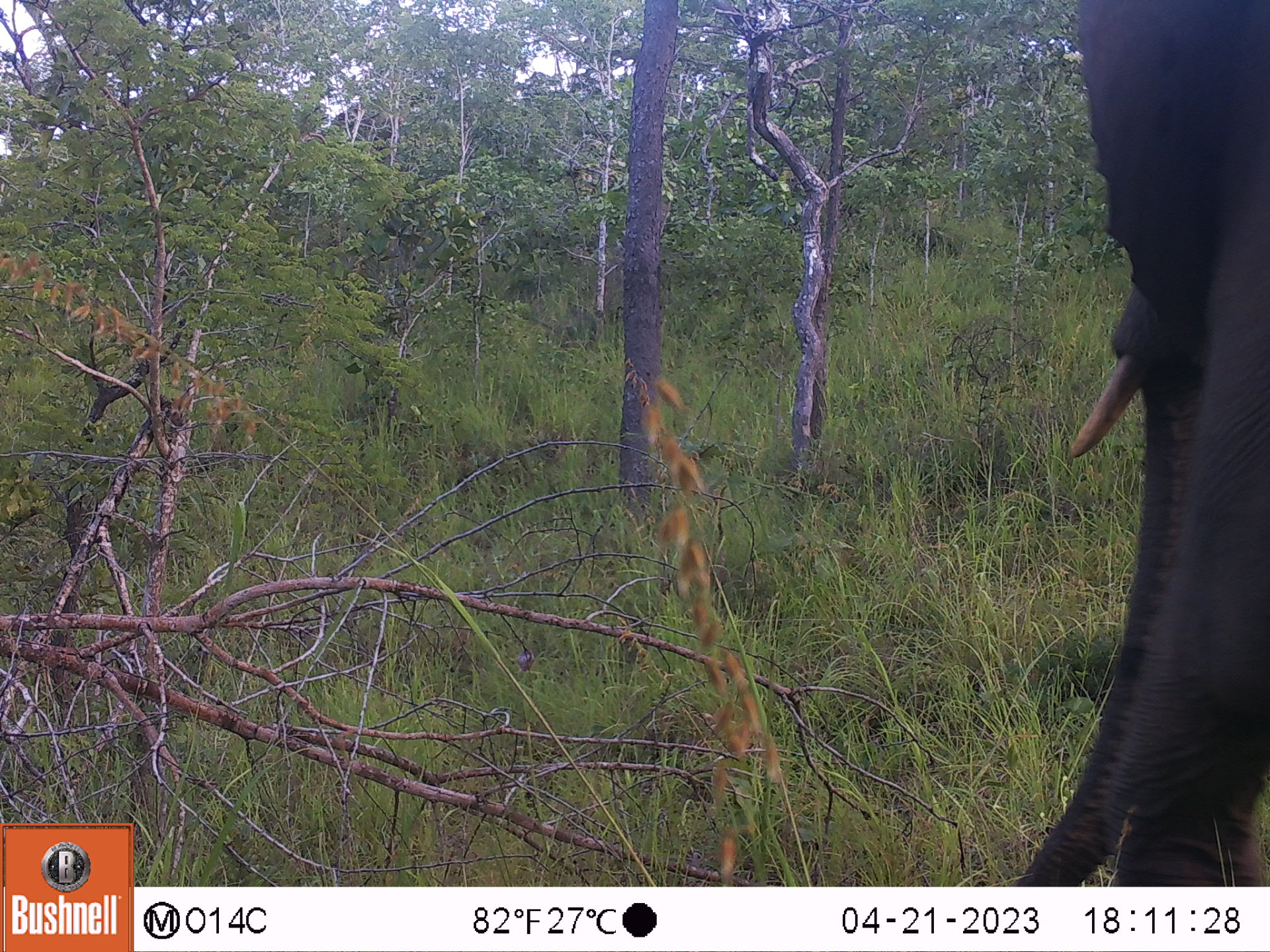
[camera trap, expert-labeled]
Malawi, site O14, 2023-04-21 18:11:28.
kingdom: Animalia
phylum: Chordata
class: Mammalia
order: Proboscidea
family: Elephantidae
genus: Loxodonta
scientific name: Loxodonta africana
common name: african savanna elephant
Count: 1.